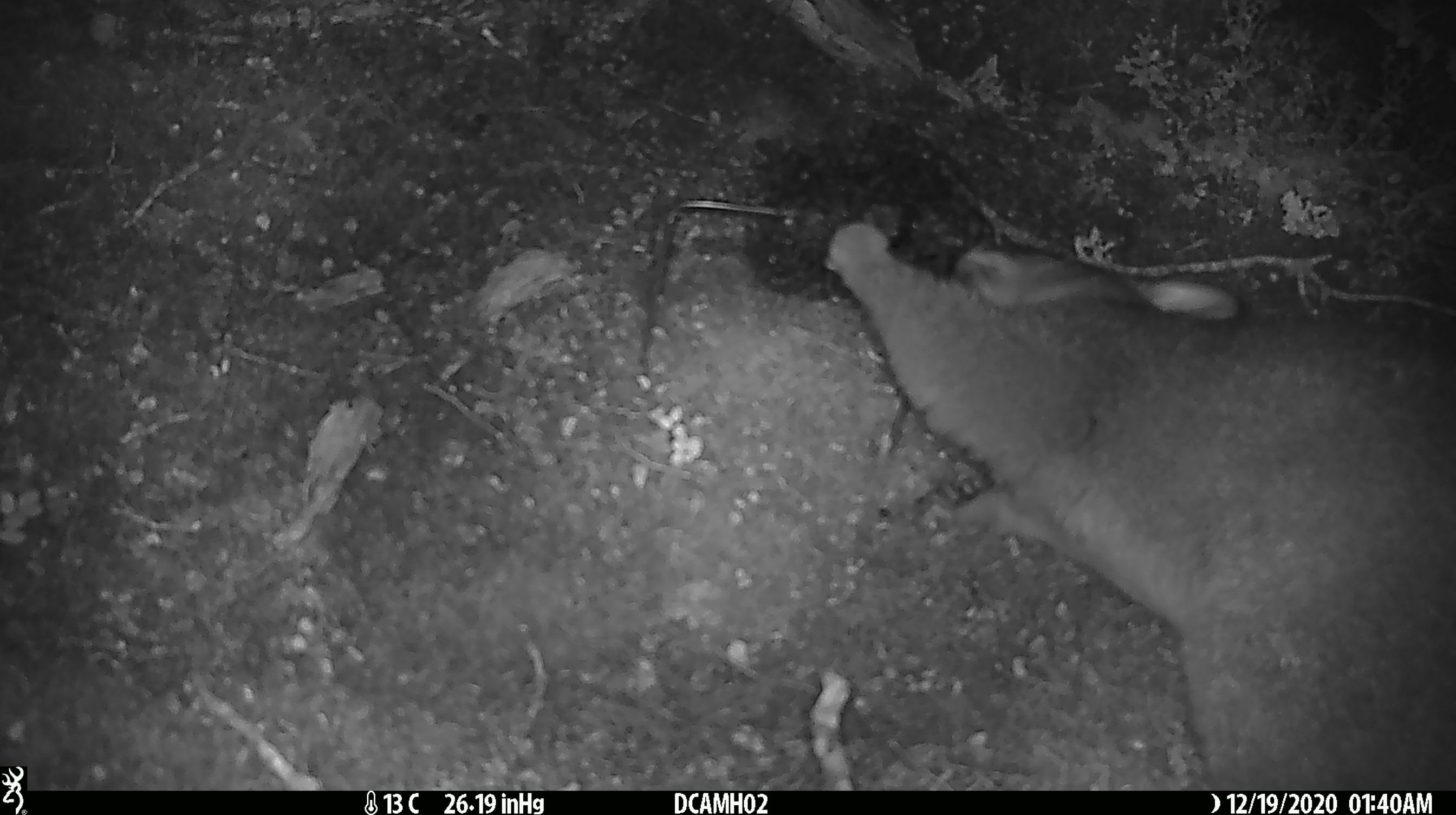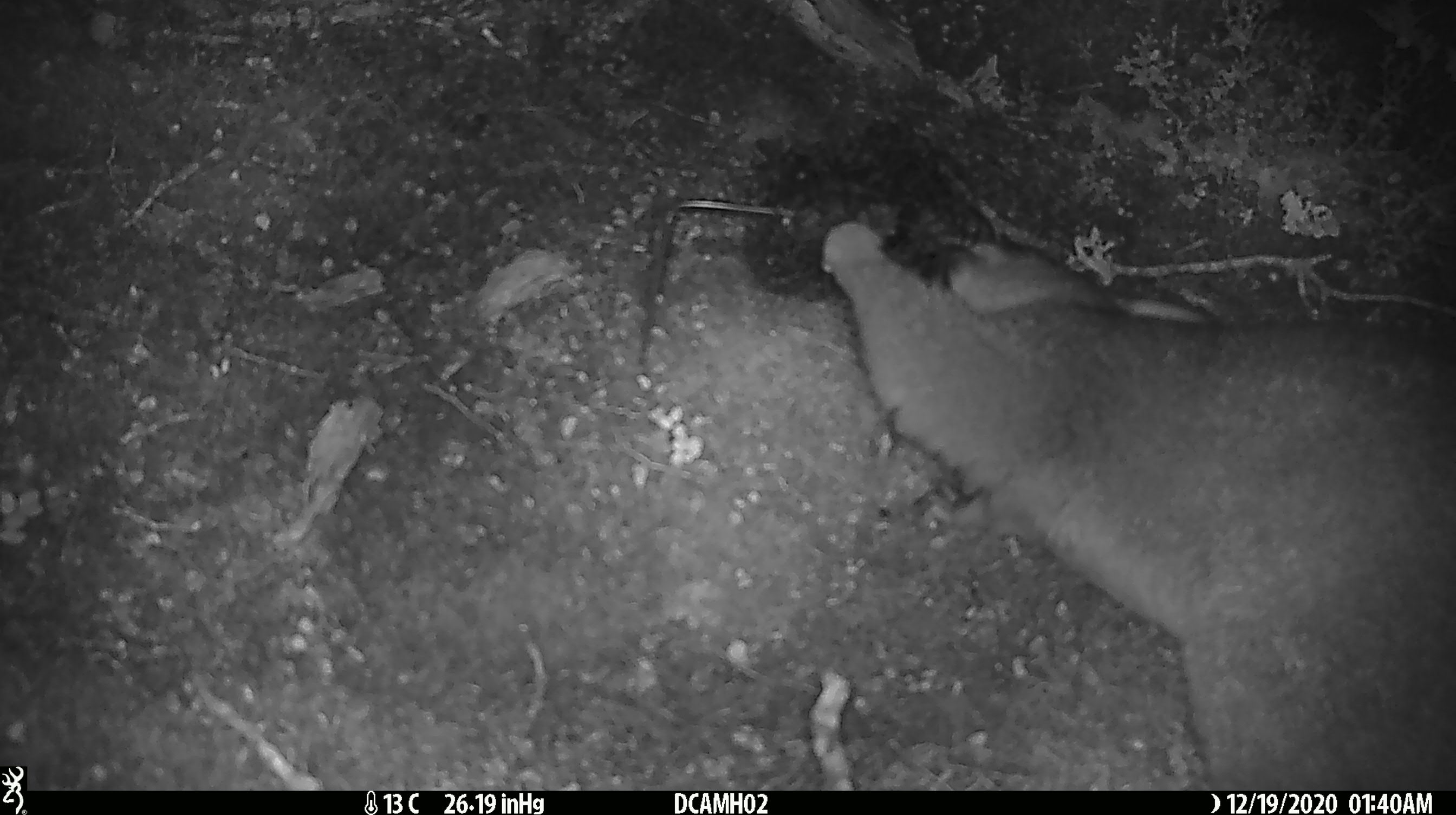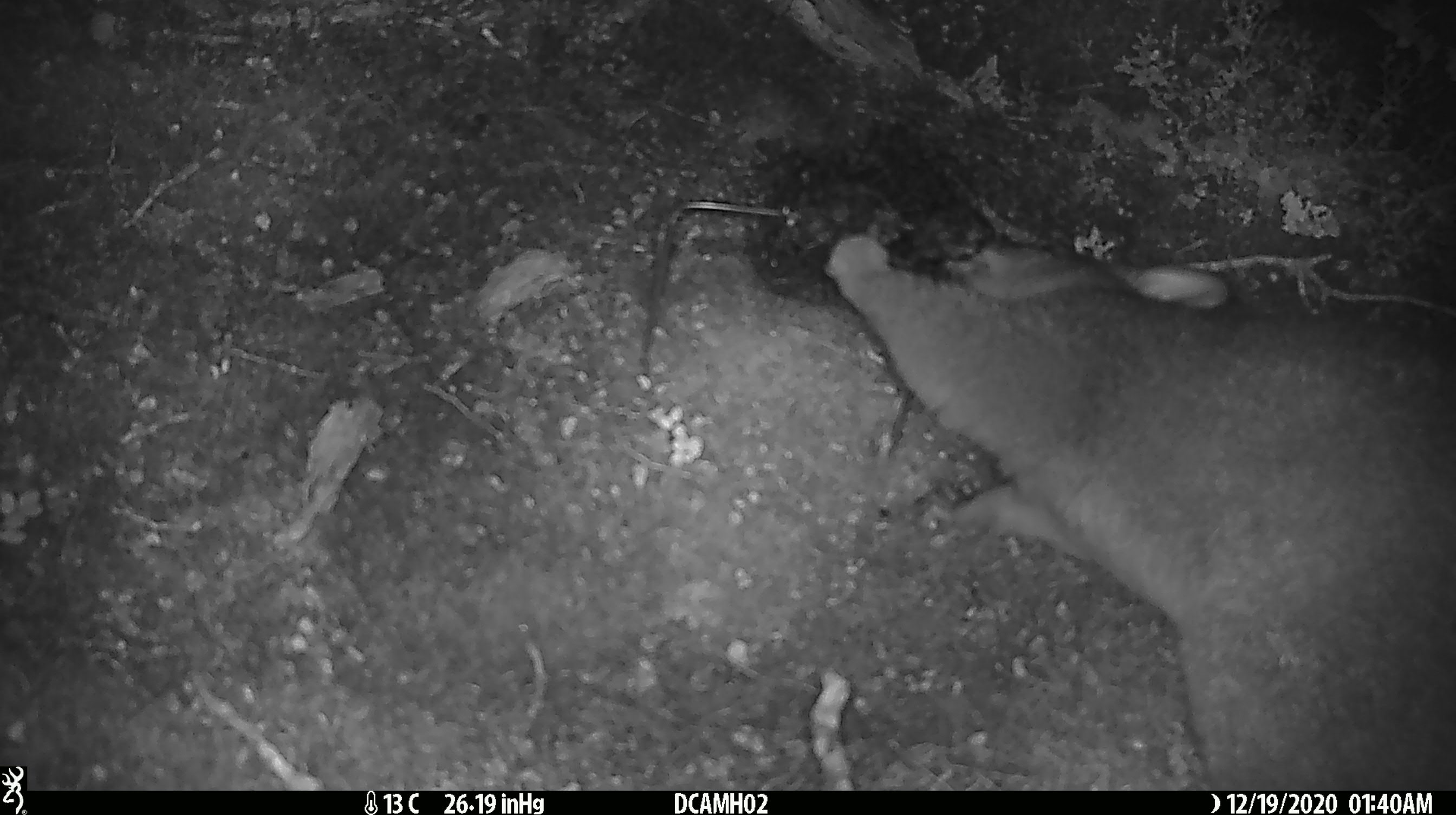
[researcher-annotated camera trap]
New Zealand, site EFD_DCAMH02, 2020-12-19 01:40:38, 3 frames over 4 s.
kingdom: Animalia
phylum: Chordata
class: Mammalia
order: Diprotodontia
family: Phalangeridae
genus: Trichosurus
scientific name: Trichosurus vulpecula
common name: common brushtail possum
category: possum